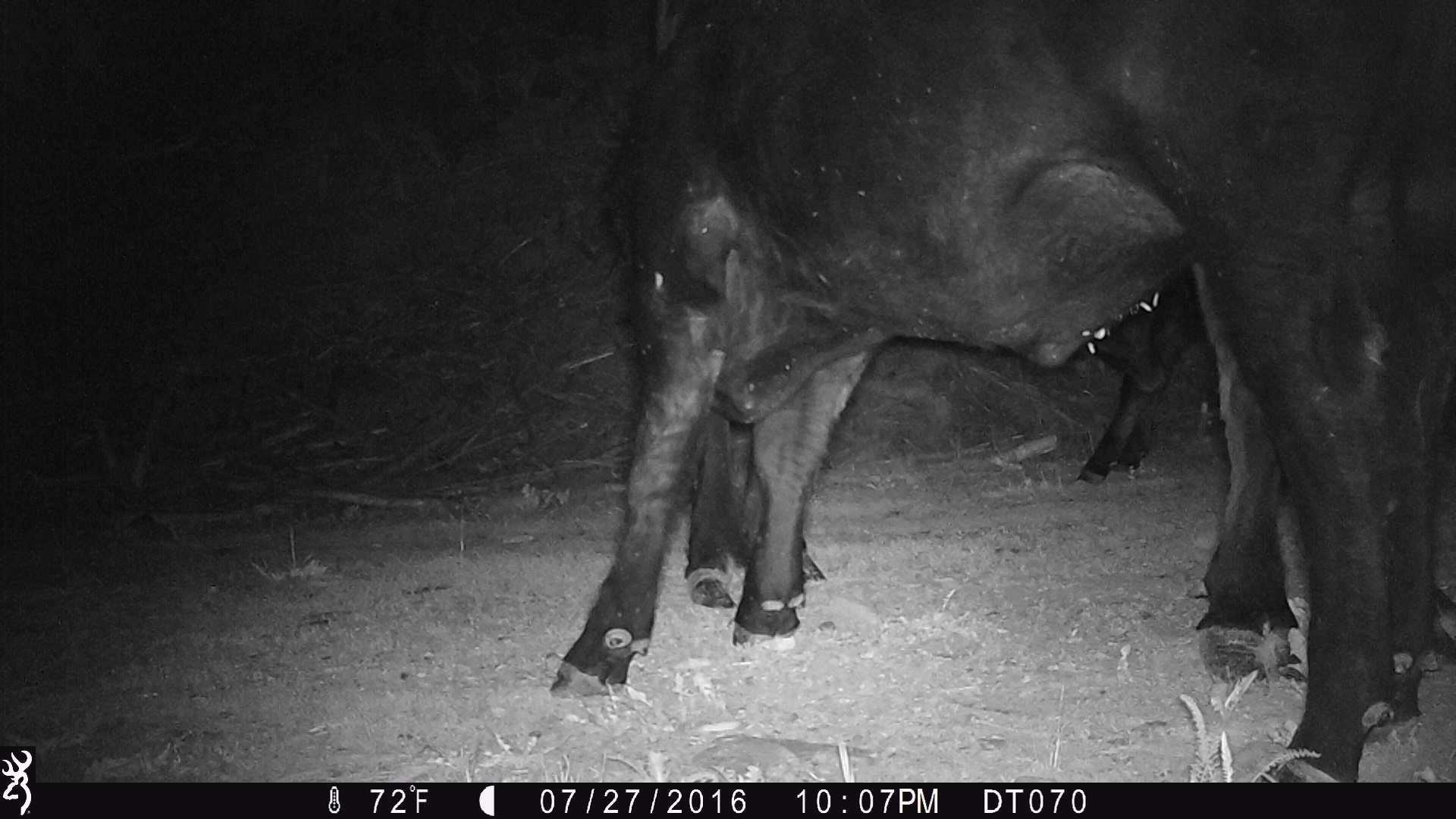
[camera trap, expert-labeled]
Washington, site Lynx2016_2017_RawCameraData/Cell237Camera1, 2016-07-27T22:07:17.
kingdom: Animalia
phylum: Chordata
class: Mammalia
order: Artiodactyla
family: Bovidae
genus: Bos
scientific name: Bos taurus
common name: domestic cattle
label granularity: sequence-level